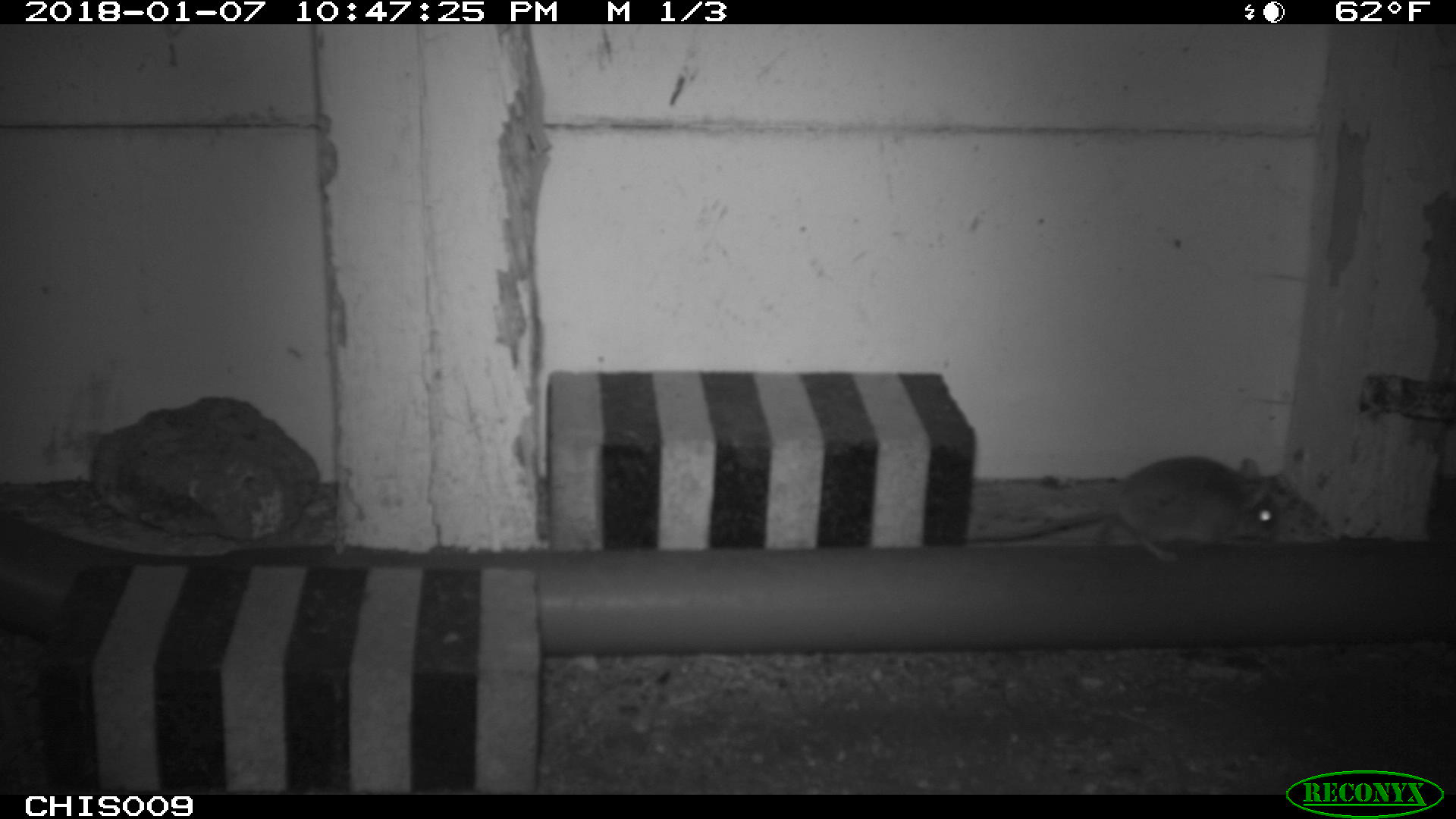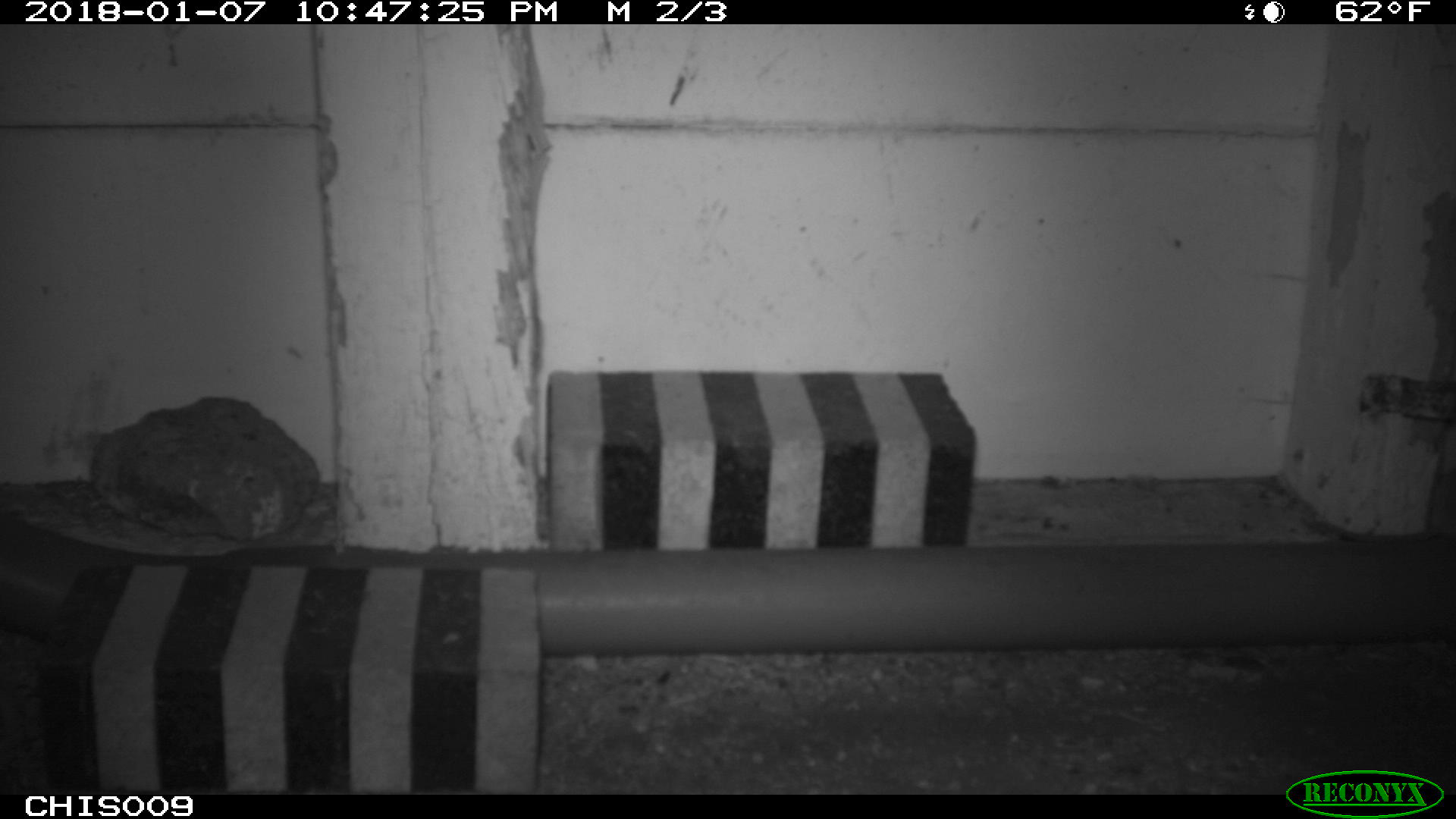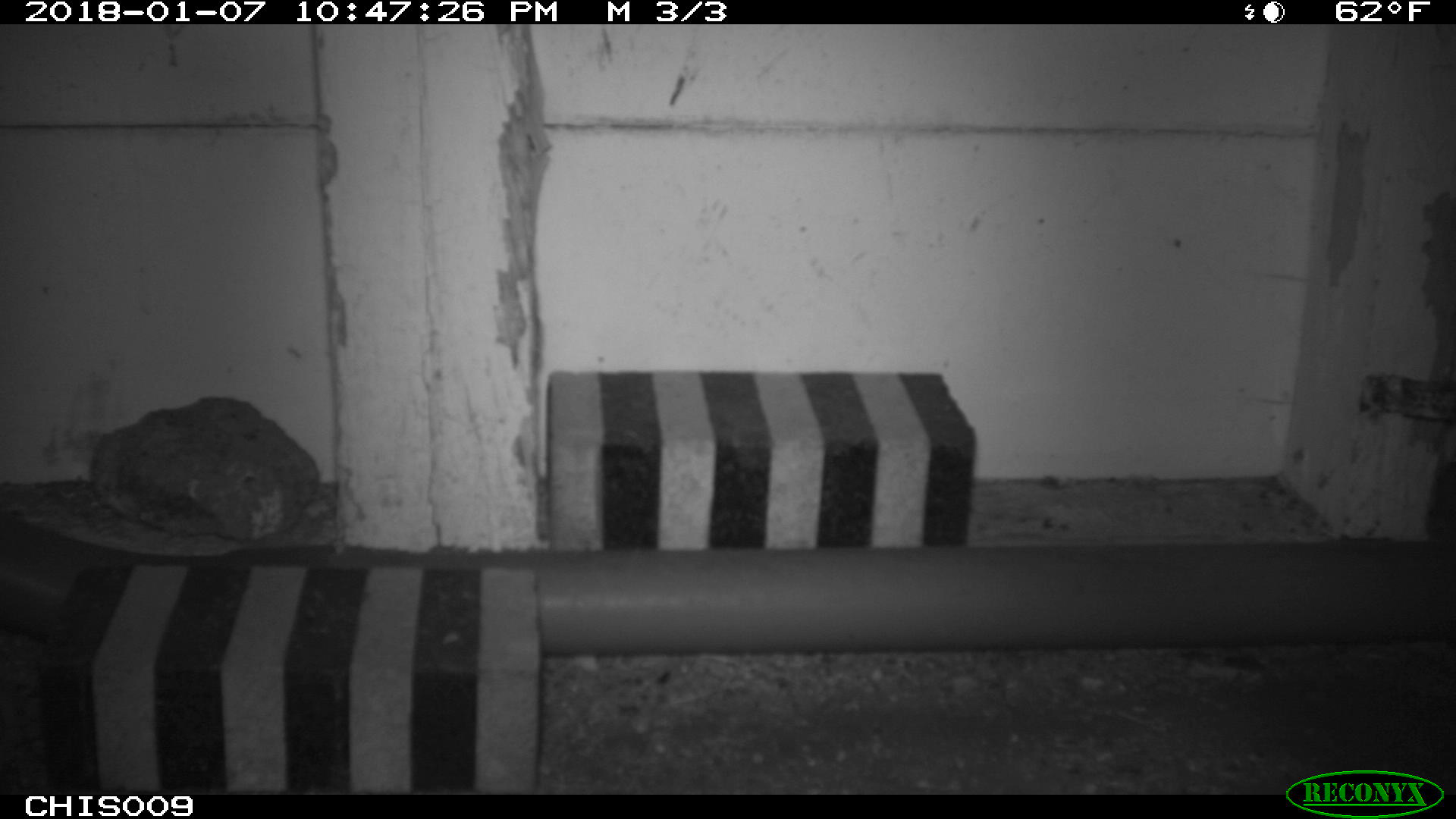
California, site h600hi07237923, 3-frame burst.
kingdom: Animalia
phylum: Chordata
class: Mammalia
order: Rodentia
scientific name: Rodentia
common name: rodent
Rodent (Rodentia).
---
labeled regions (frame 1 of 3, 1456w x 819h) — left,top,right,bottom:
rodent: 962,455,1282,562